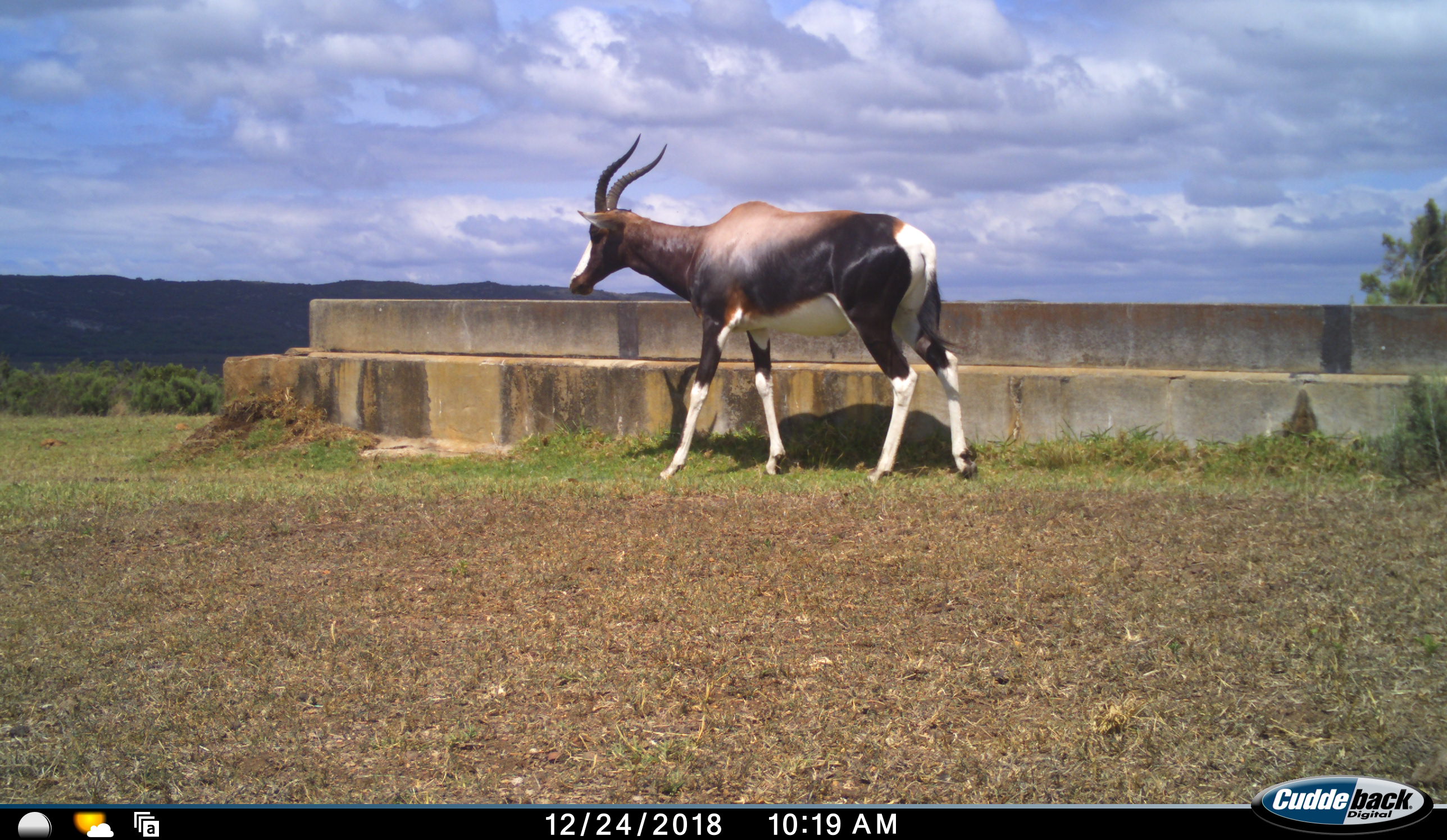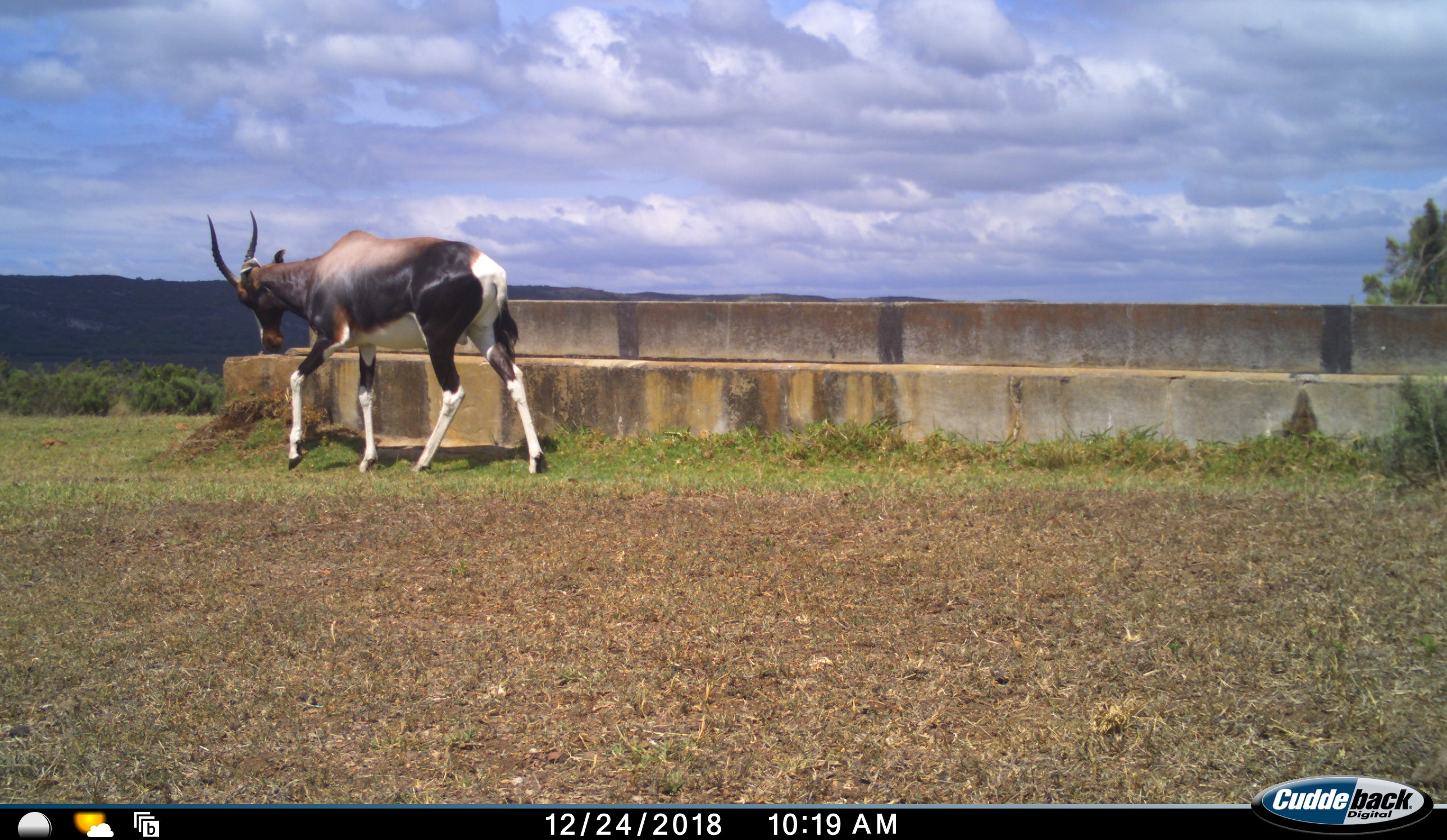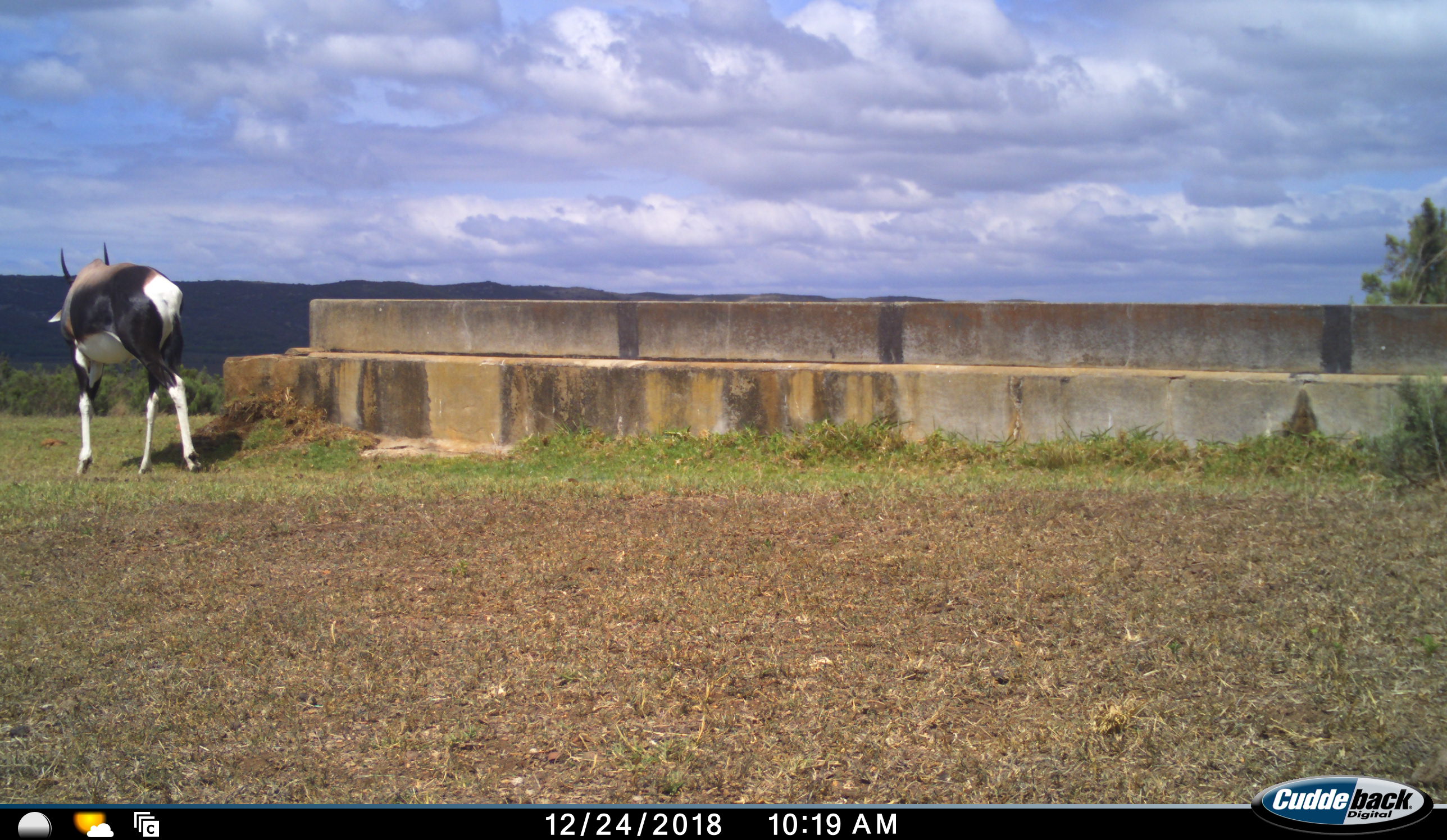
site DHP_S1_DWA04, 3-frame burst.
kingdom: Animalia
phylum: Chordata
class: Mammalia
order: Artiodactyla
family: Bovidae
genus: Damaliscus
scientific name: Damaliscus pygargus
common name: bontebok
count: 1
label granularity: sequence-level